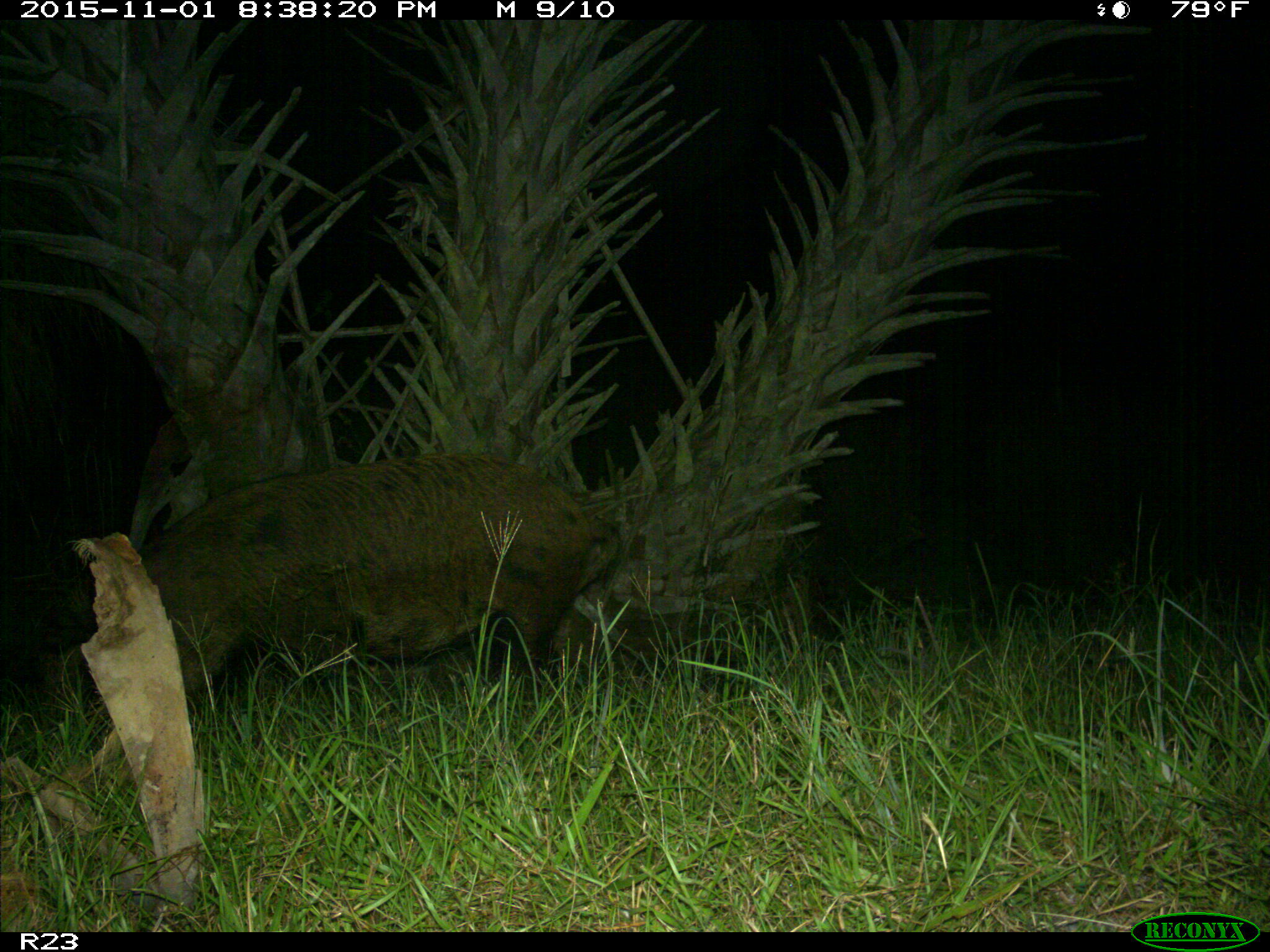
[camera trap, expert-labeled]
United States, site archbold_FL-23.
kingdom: Animalia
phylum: Chordata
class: Mammalia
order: Artiodactyla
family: Suidae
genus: Sus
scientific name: Sus scrofa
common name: wild boar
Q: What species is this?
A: Sus scrofa (wild boar).